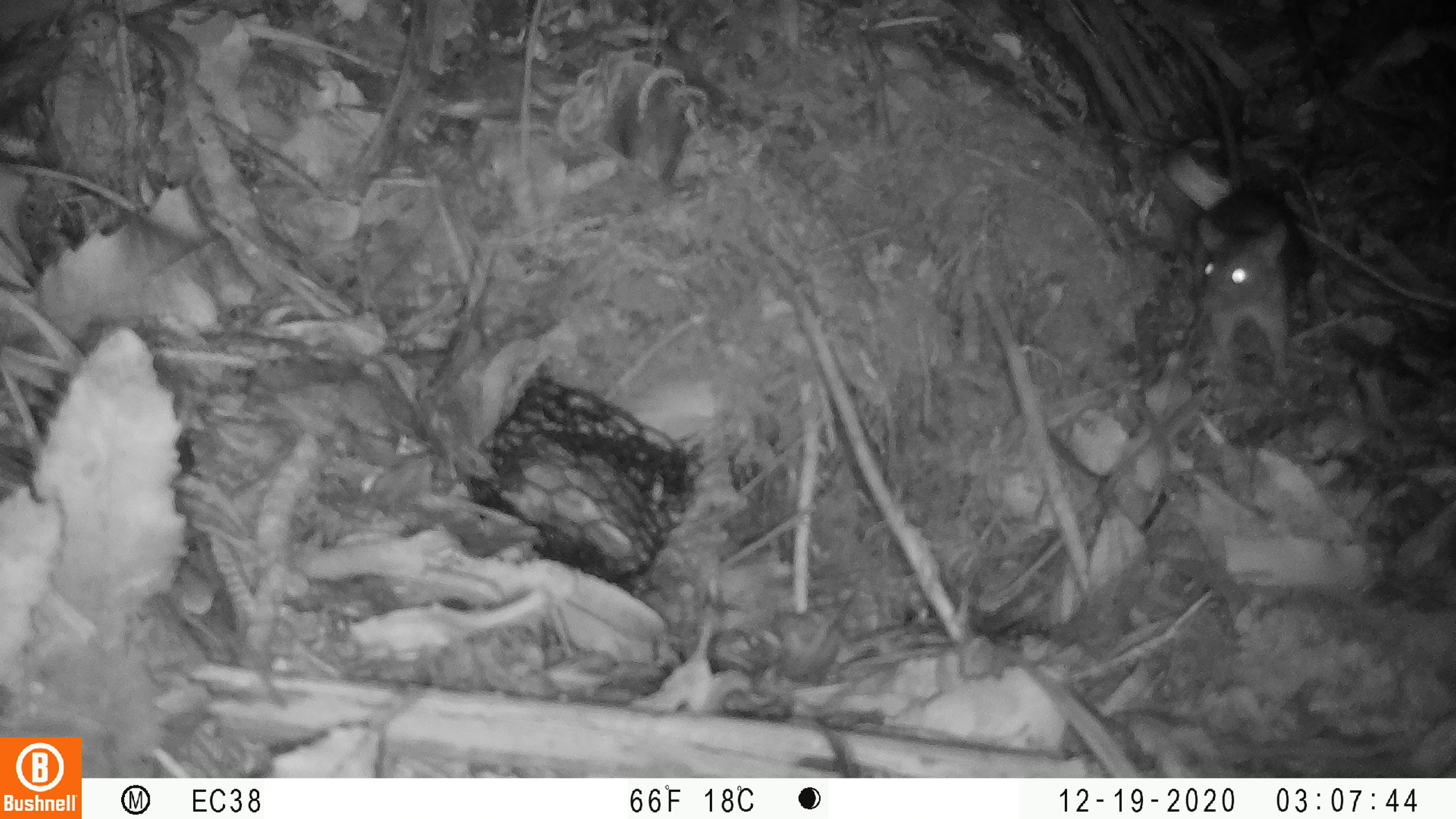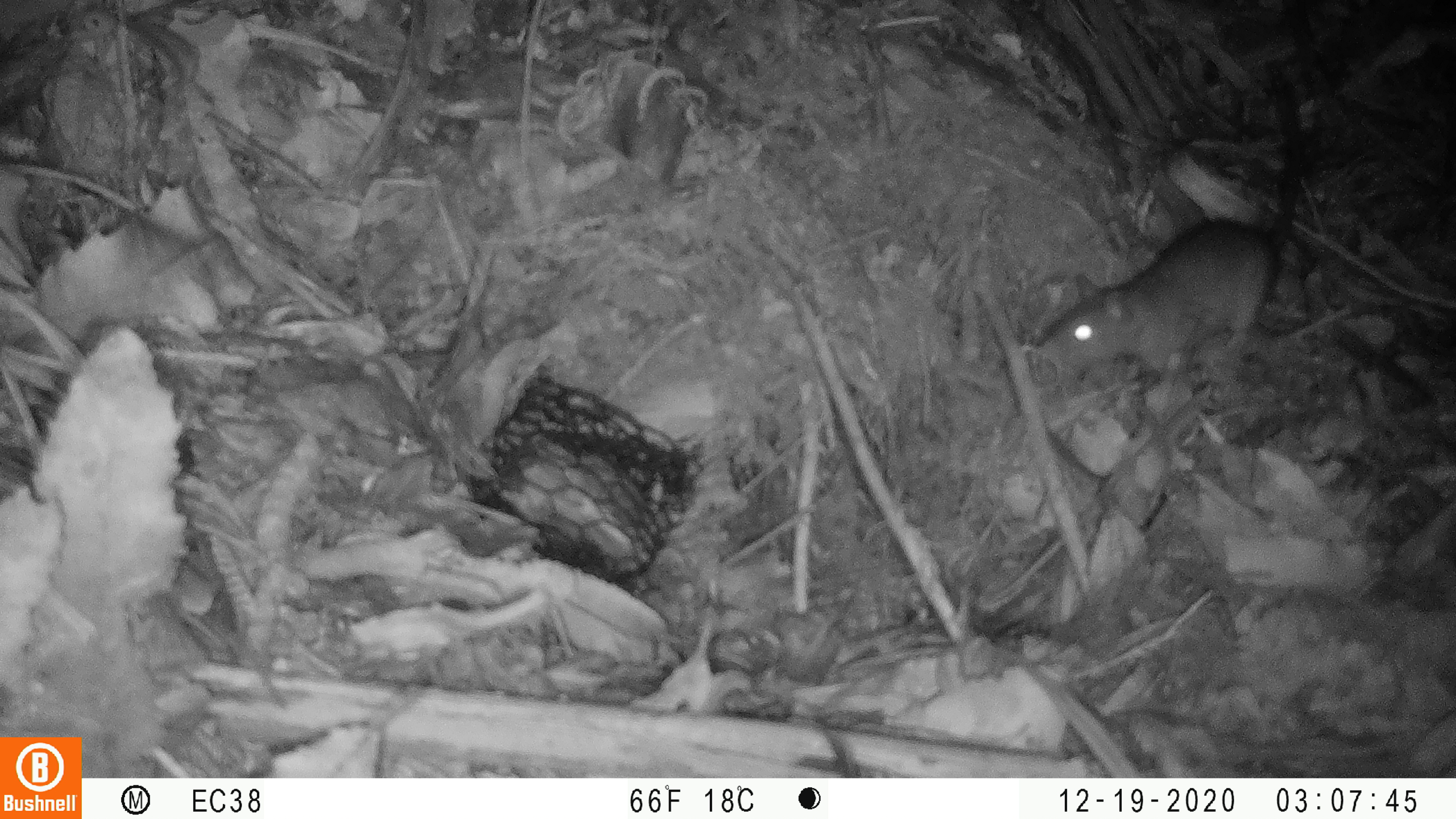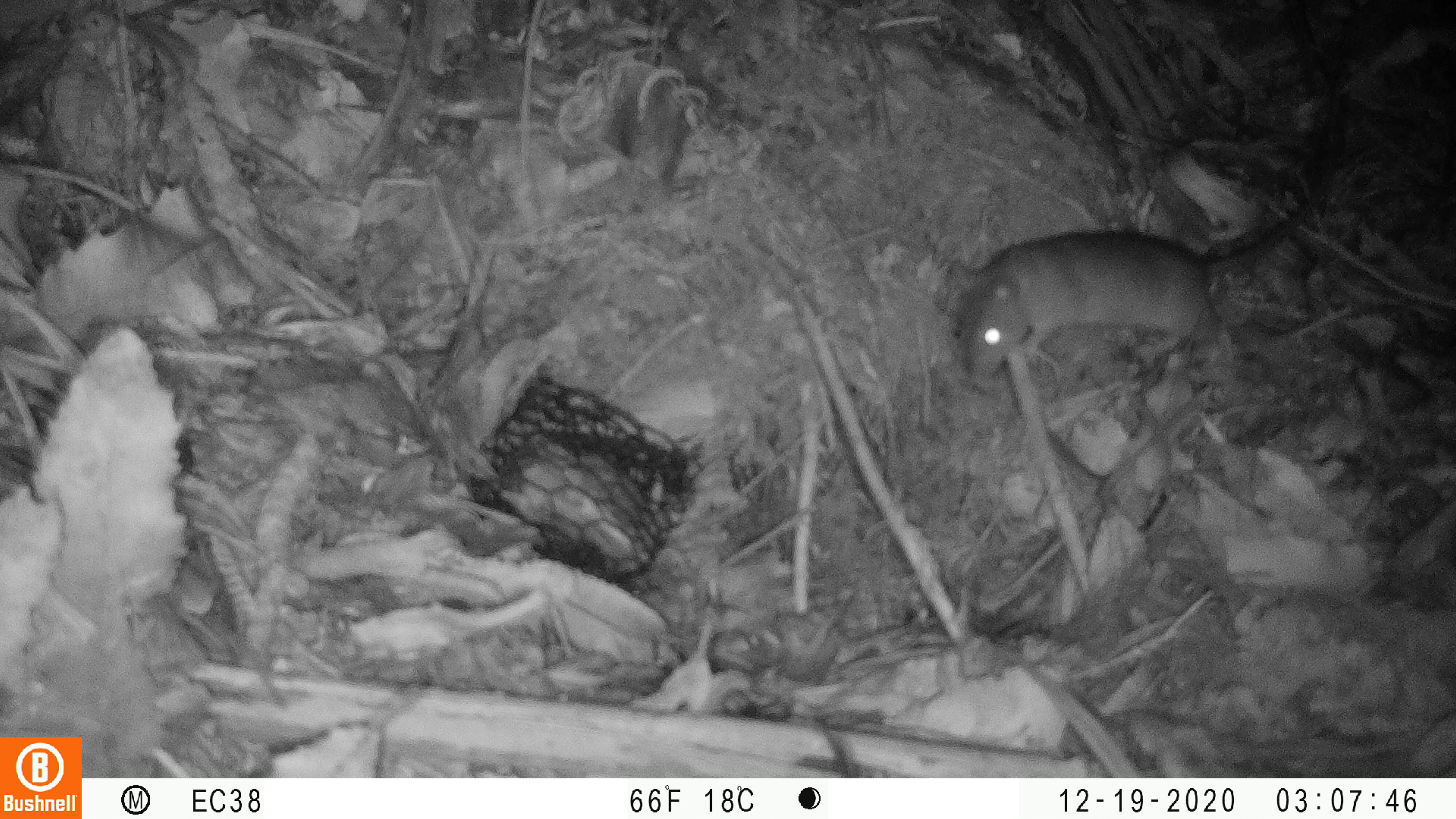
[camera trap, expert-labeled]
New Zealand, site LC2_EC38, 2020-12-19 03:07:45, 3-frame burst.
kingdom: Animalia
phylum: Chordata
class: Mammalia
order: Rodentia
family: Muridae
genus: Rattus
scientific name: Rattus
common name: rat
Rat (Rattus).